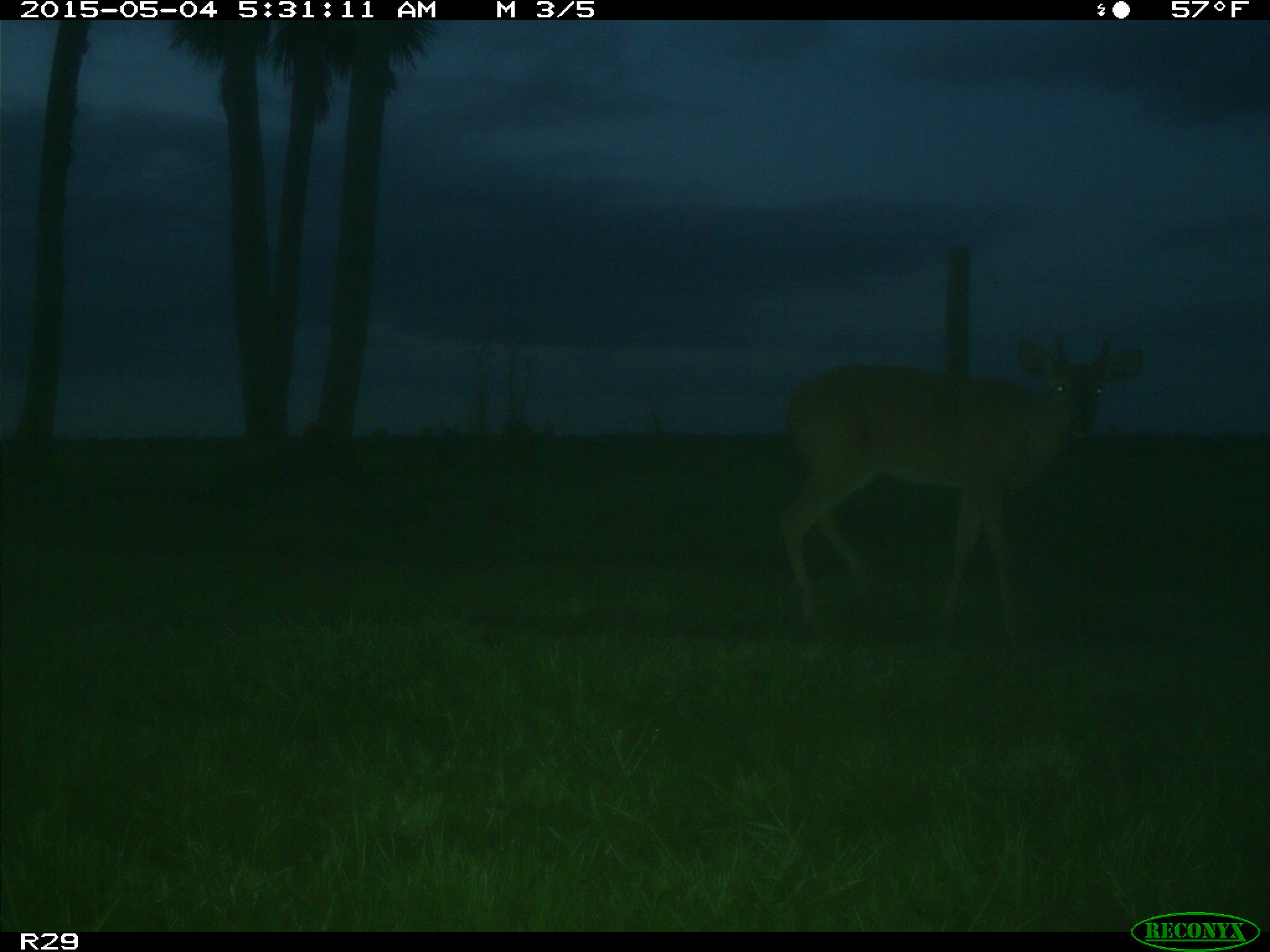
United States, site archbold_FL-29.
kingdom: Animalia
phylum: Chordata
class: Mammalia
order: Artiodactyla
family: Cervidae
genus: Odocoileus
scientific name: Odocoileus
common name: deer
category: unidentified deer